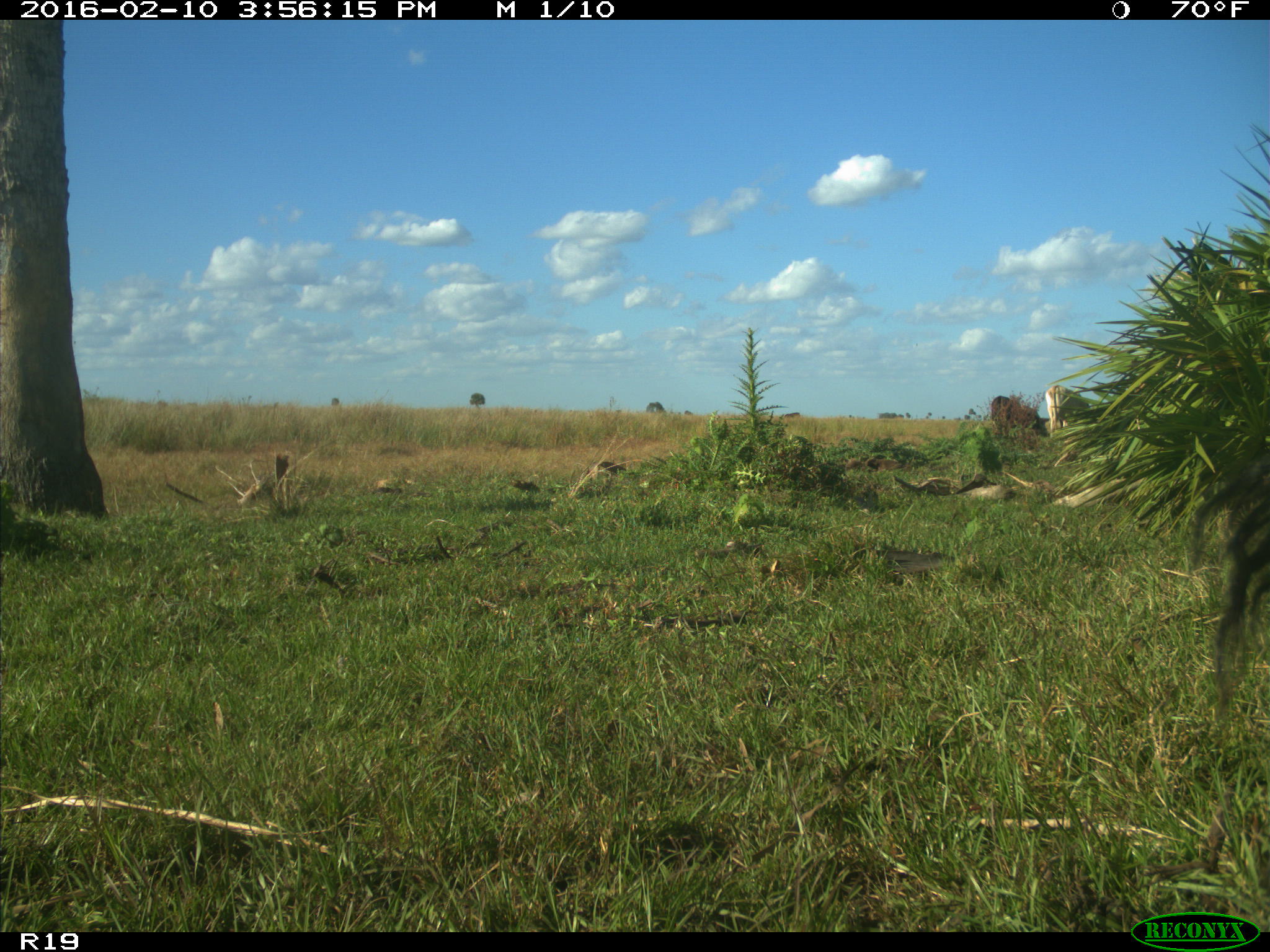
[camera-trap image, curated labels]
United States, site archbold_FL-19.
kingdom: Animalia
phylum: Chordata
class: Mammalia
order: Artiodactyla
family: Bovidae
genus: Bos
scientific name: Bos taurus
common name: domestic cow